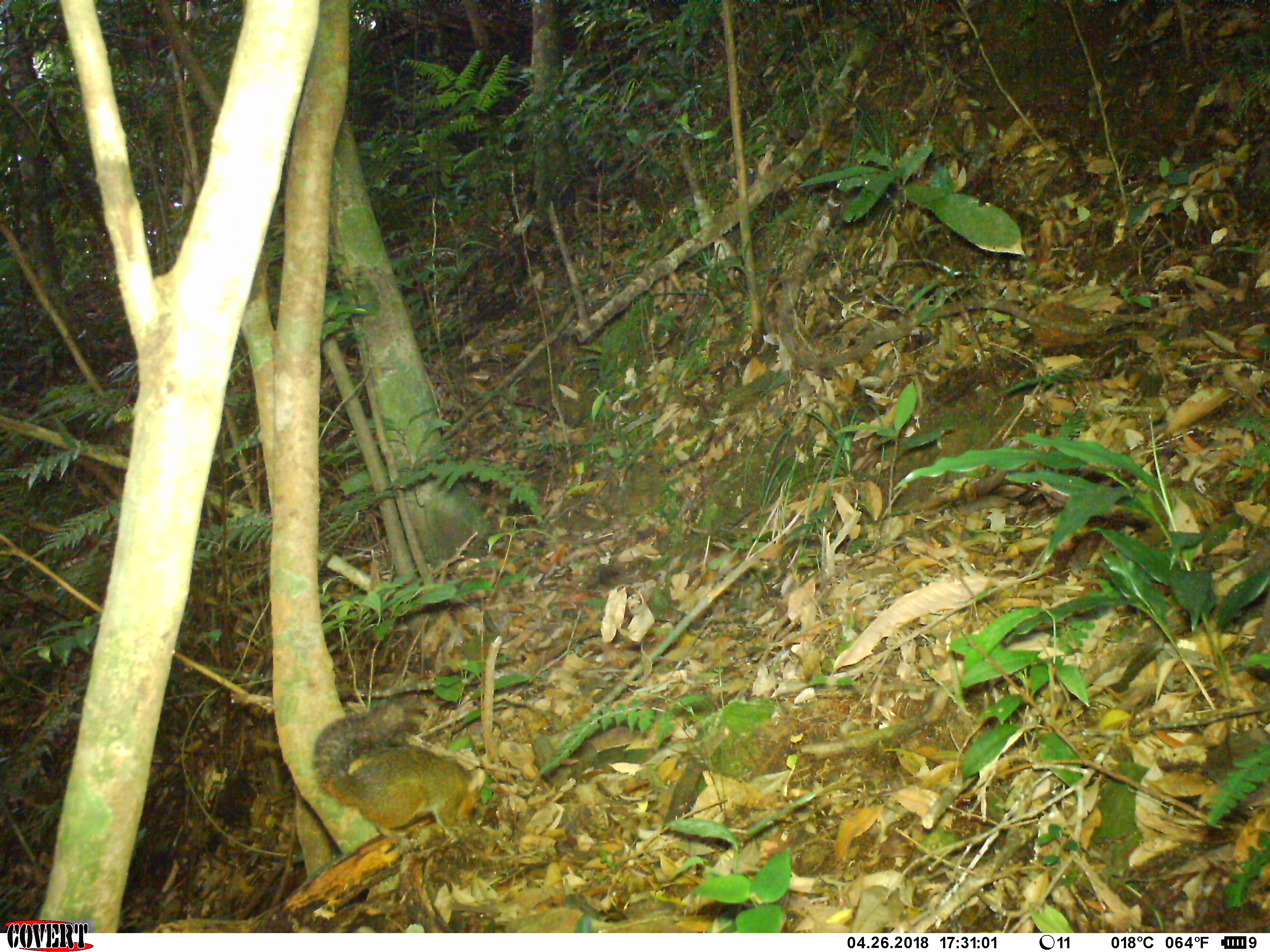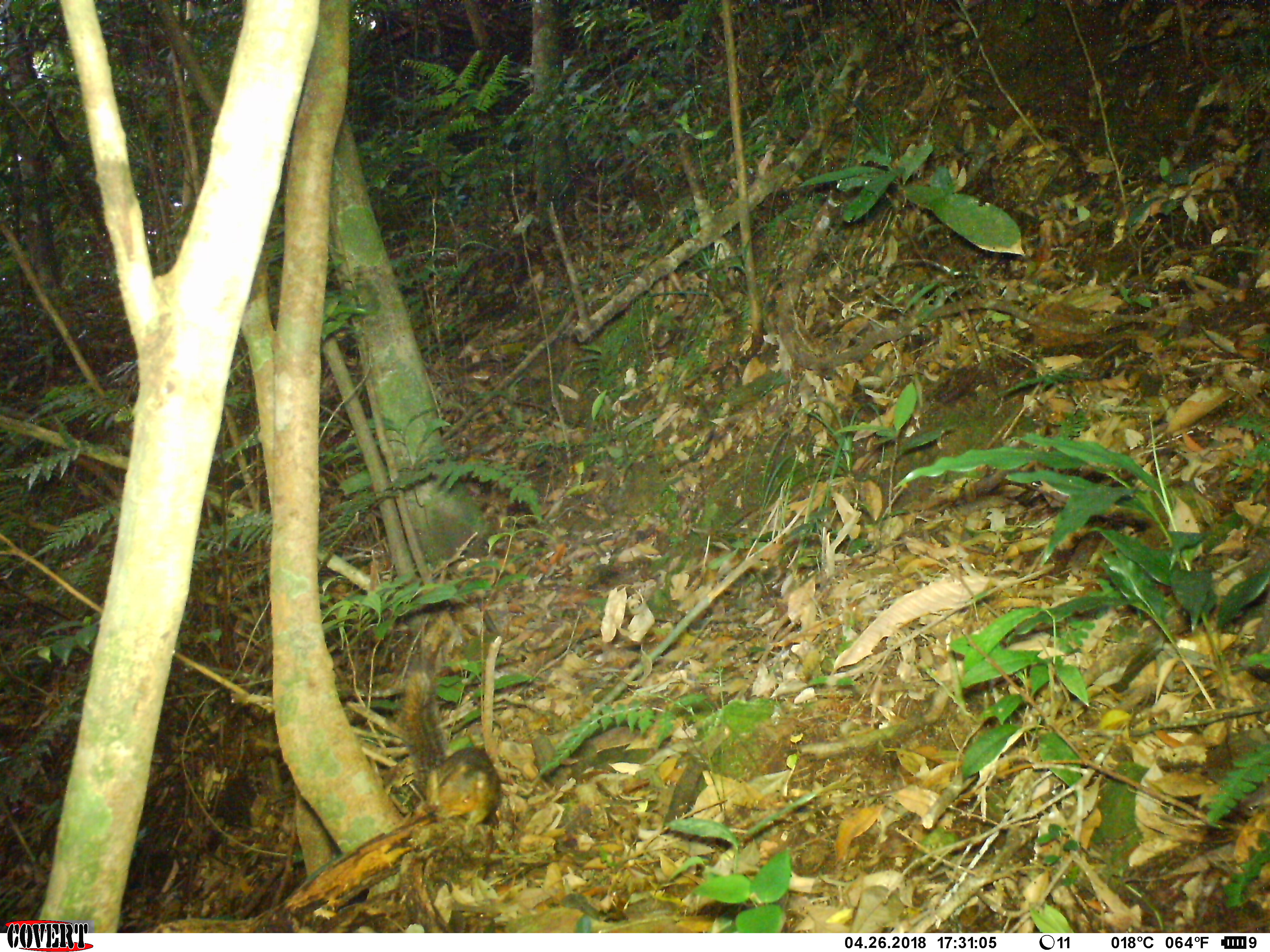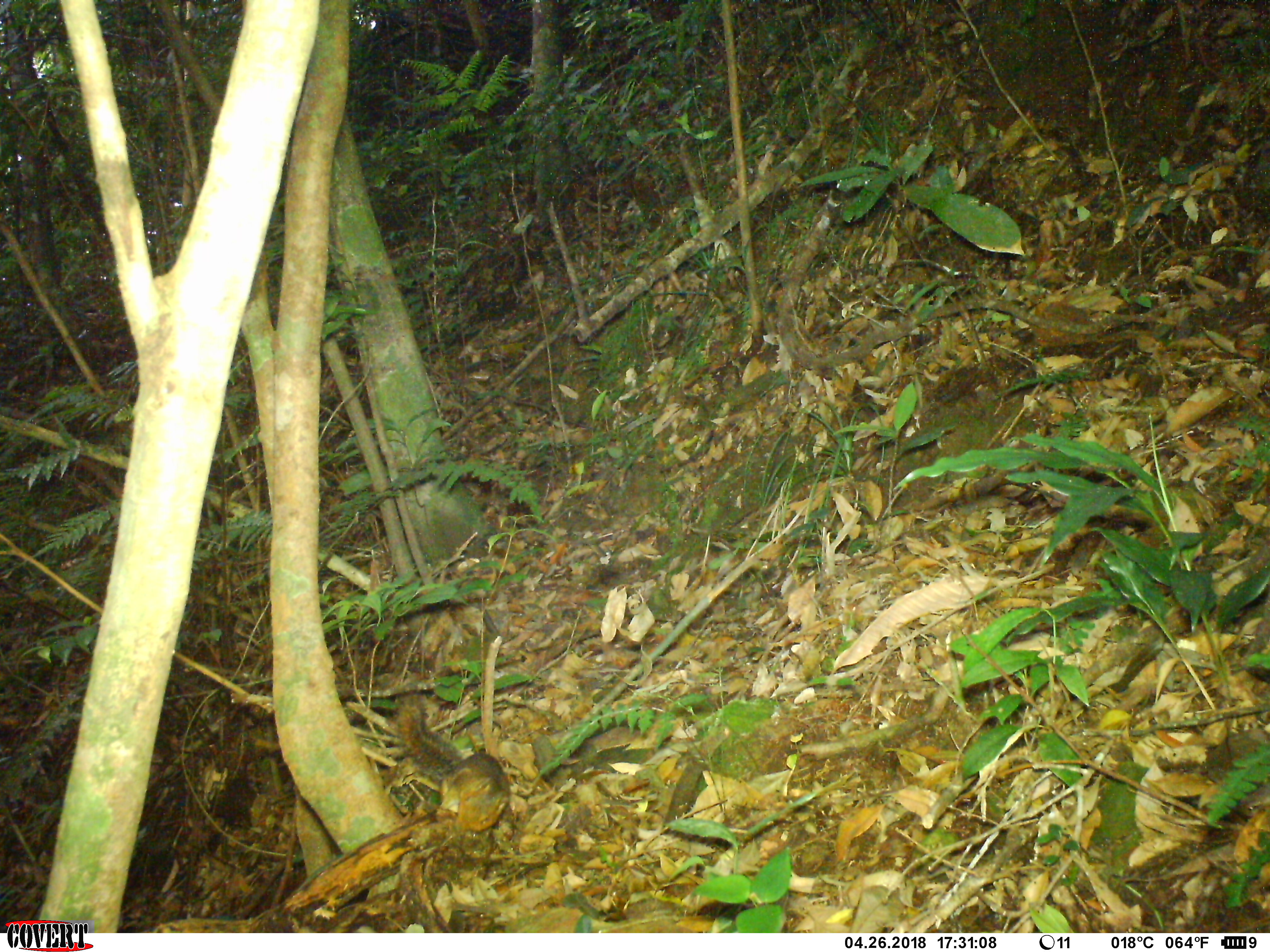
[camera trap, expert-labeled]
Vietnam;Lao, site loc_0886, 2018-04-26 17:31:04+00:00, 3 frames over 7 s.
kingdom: Animalia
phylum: Chordata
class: Mammalia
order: Rodentia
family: Sciuridae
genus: Dremomys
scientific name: Dremomys rufigenis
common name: red-cheeked squirrel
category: red cheeked squirrel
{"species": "red cheeked squirrel (red-cheeked squirrel) (Dremomys rufigenis)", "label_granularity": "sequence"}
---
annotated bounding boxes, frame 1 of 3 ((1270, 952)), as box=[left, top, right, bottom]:
red cheeked squirrel: box=[310, 697, 500, 855]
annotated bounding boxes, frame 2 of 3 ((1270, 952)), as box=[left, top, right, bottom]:
red cheeked squirrel: box=[390, 657, 503, 844]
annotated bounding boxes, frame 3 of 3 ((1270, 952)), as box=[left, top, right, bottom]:
red cheeked squirrel: box=[383, 681, 513, 841]